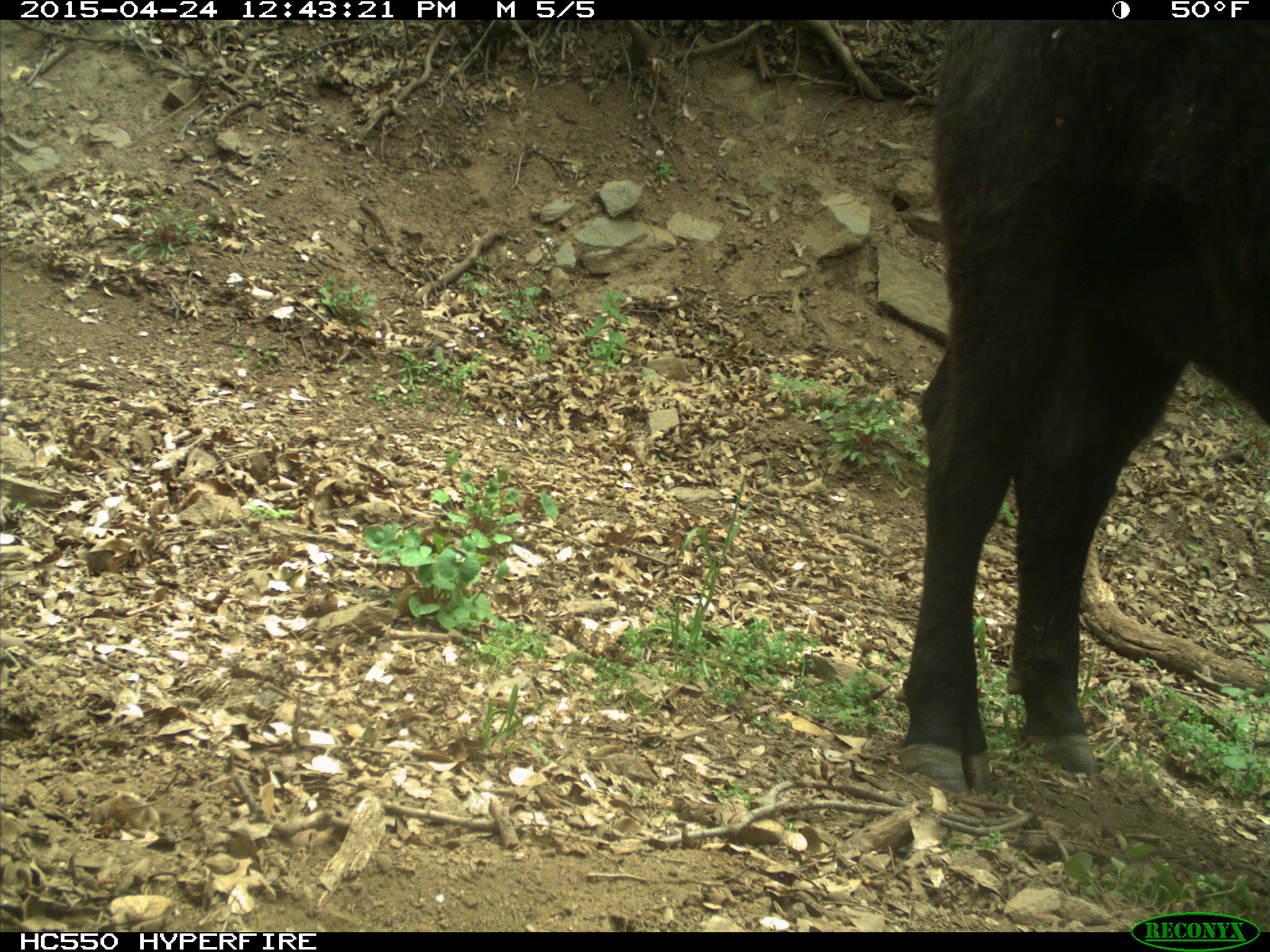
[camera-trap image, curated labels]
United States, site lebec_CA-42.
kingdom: Animalia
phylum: Chordata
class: Mammalia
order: Artiodactyla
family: Bovidae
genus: Bos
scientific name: Bos taurus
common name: domestic cow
Bos taurus (domestic cow).